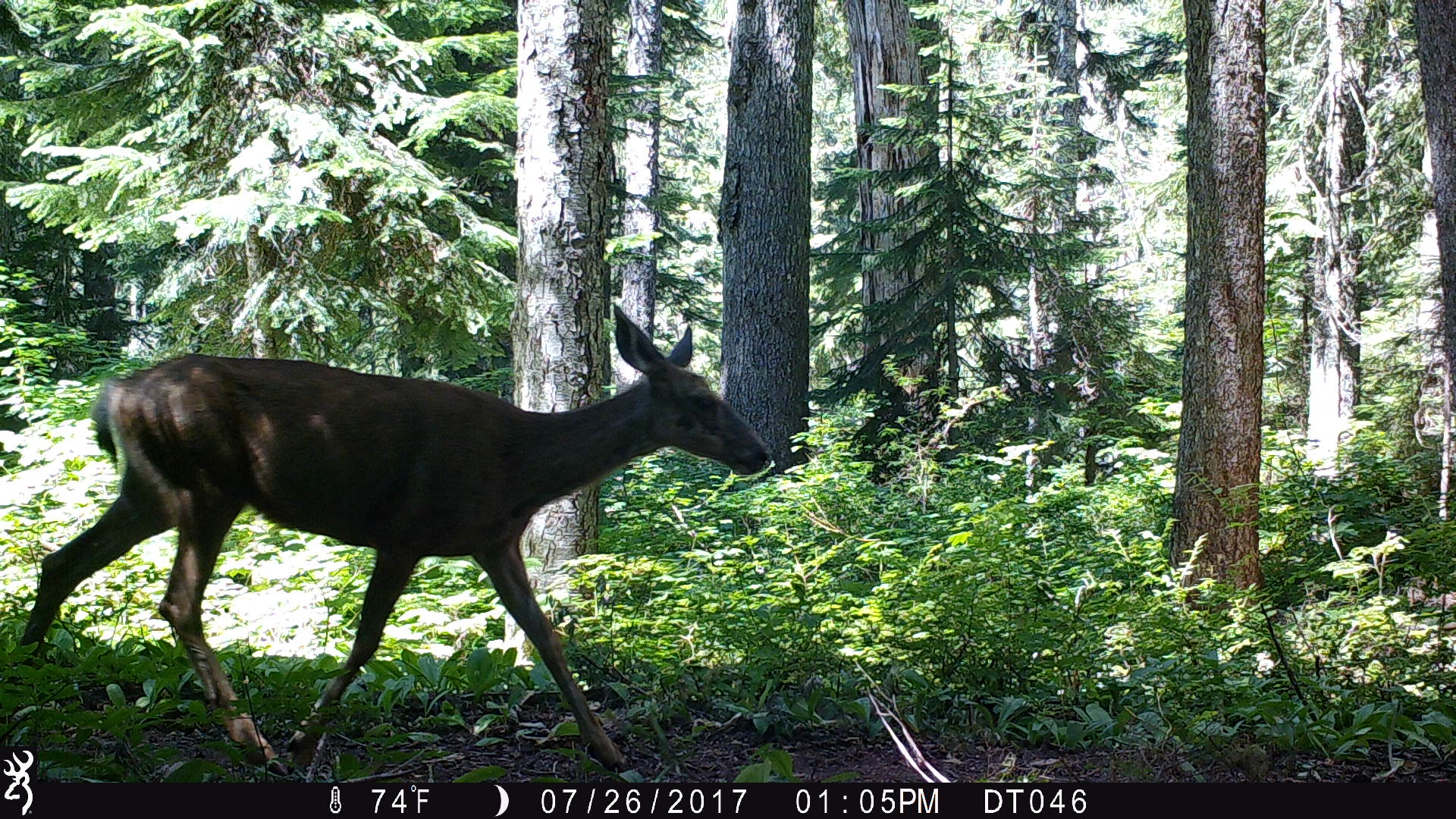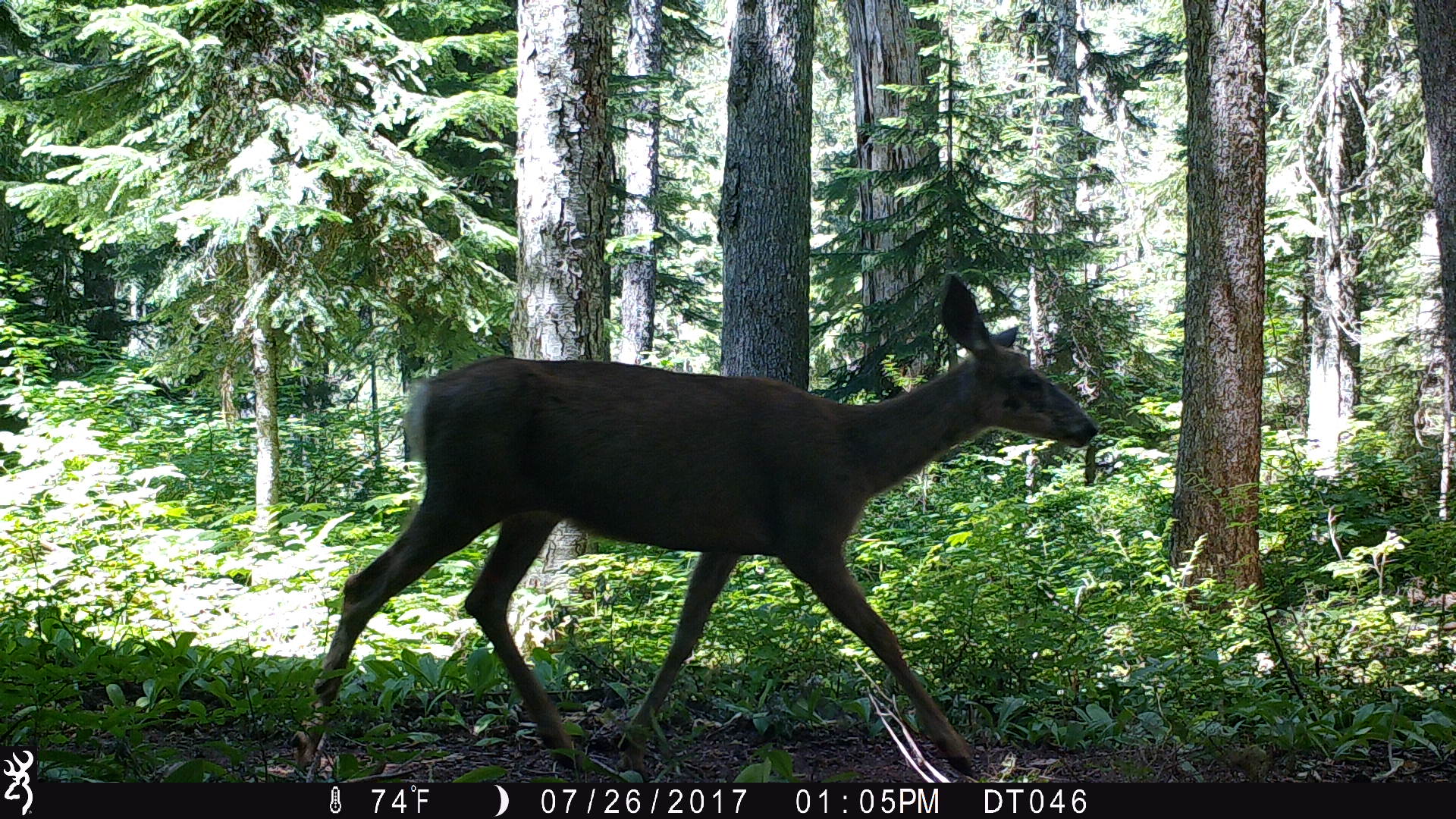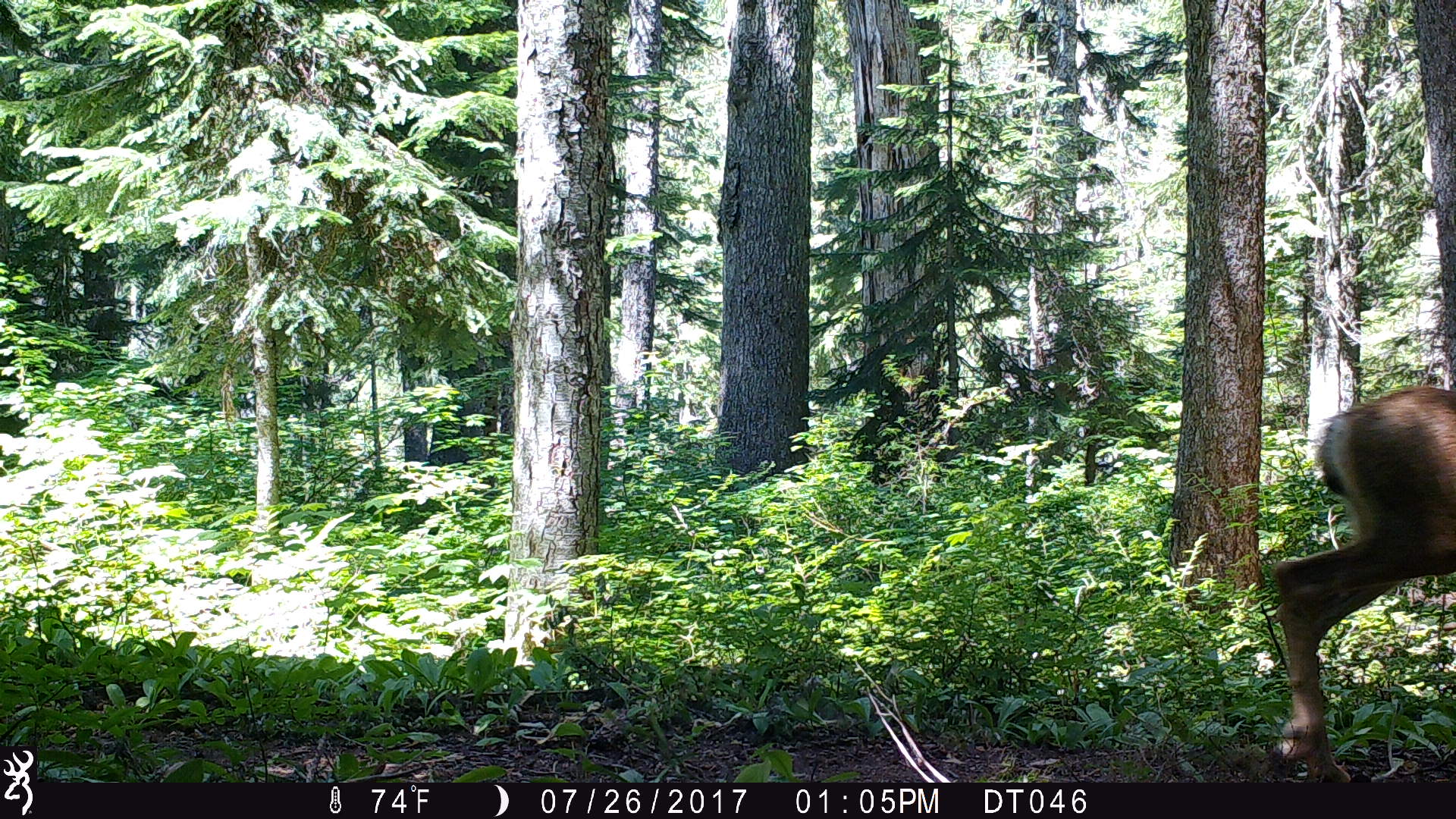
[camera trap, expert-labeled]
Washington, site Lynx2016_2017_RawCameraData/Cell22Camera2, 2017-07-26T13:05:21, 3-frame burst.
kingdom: Animalia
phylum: Chordata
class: Mammalia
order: Artiodactyla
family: Cervidae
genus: Odocoileus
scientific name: Odocoileus hemionus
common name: mule deer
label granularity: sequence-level